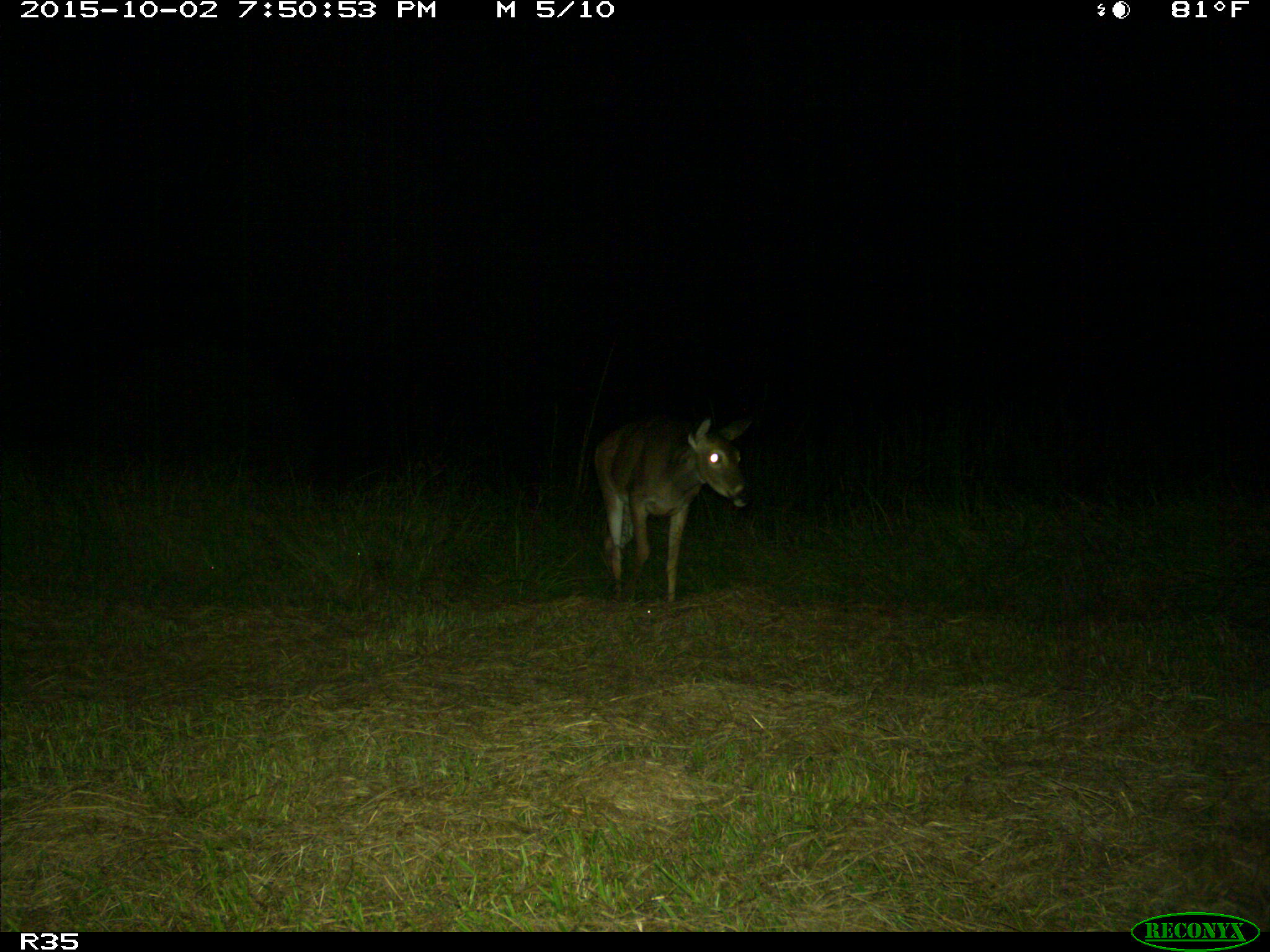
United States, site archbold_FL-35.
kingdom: Animalia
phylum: Chordata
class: Mammalia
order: Artiodactyla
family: Cervidae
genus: Odocoileus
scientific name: Odocoileus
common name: deer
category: unidentified deer